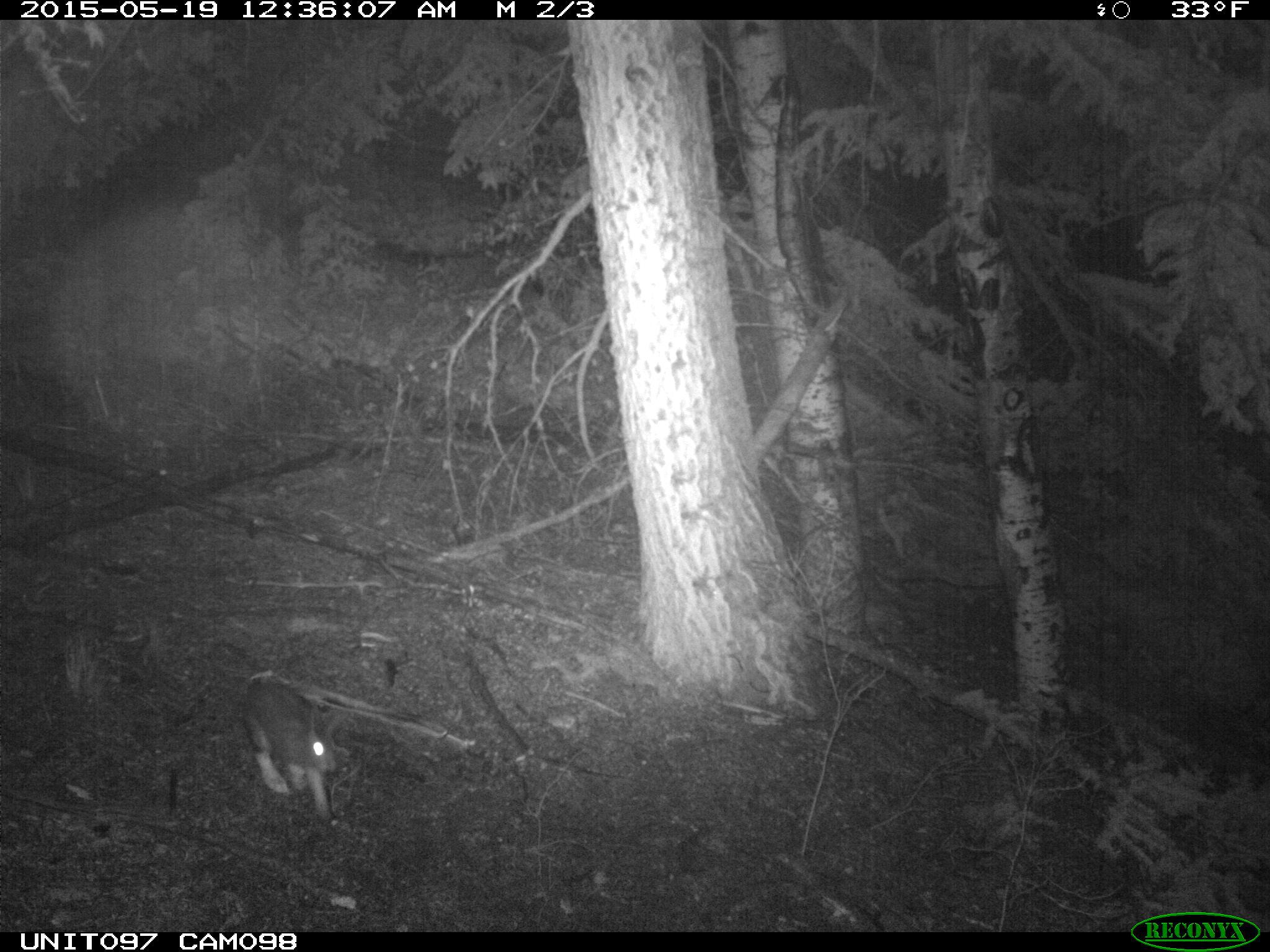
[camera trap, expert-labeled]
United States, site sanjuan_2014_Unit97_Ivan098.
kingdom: Animalia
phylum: Chordata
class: Mammalia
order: Lagomorpha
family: Leporidae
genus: Lepus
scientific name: Lepus americanus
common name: snowshoe hare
Lepus americanus (snowshoe hare).